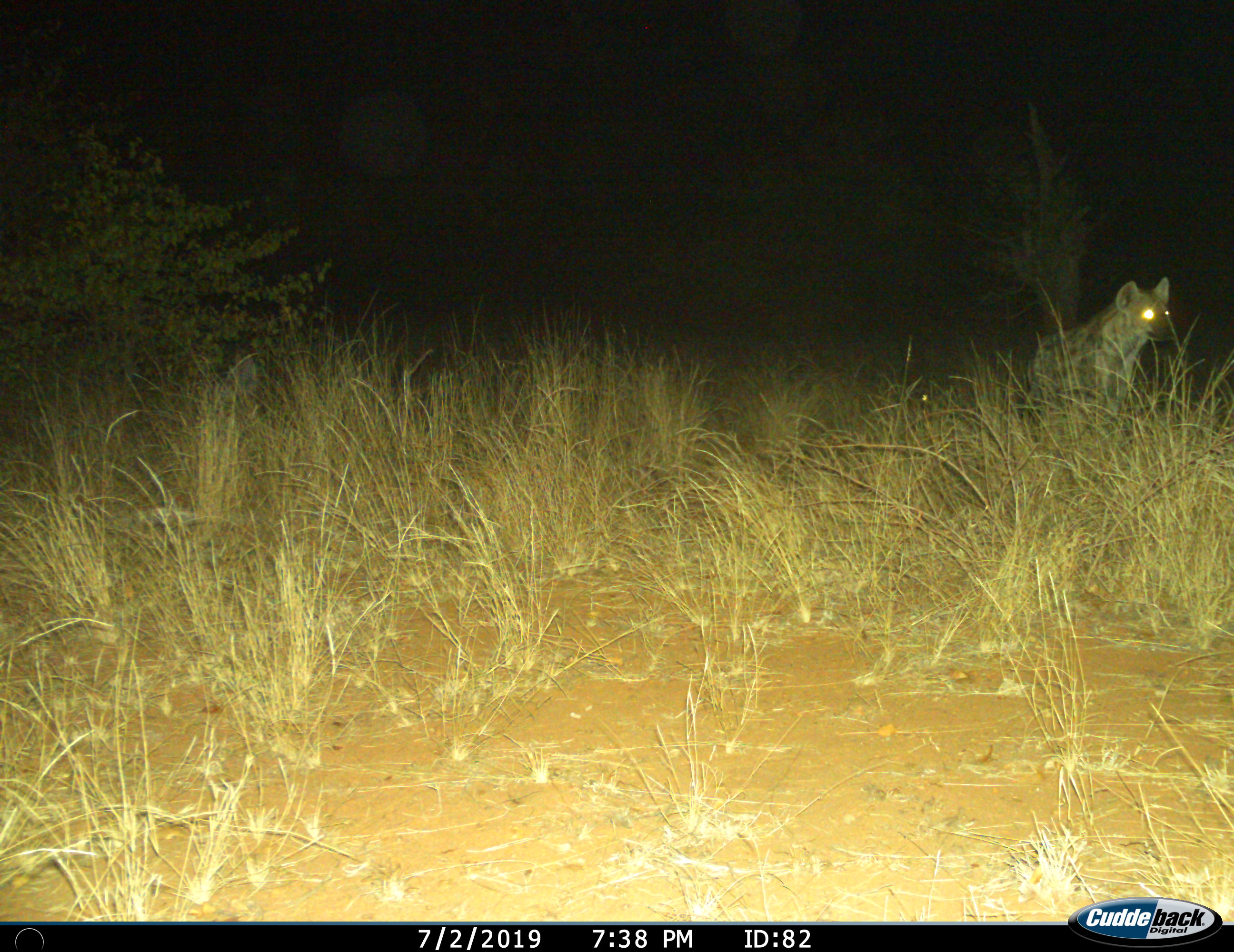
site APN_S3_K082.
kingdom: Animalia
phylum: Chordata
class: Mammalia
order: Carnivora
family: Hyaenidae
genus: Crocuta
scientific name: Crocuta crocuta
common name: spotted hyena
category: hyenaspotted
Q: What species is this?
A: Hyenaspotted (spotted hyena) (Crocuta crocuta).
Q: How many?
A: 1.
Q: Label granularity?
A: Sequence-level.